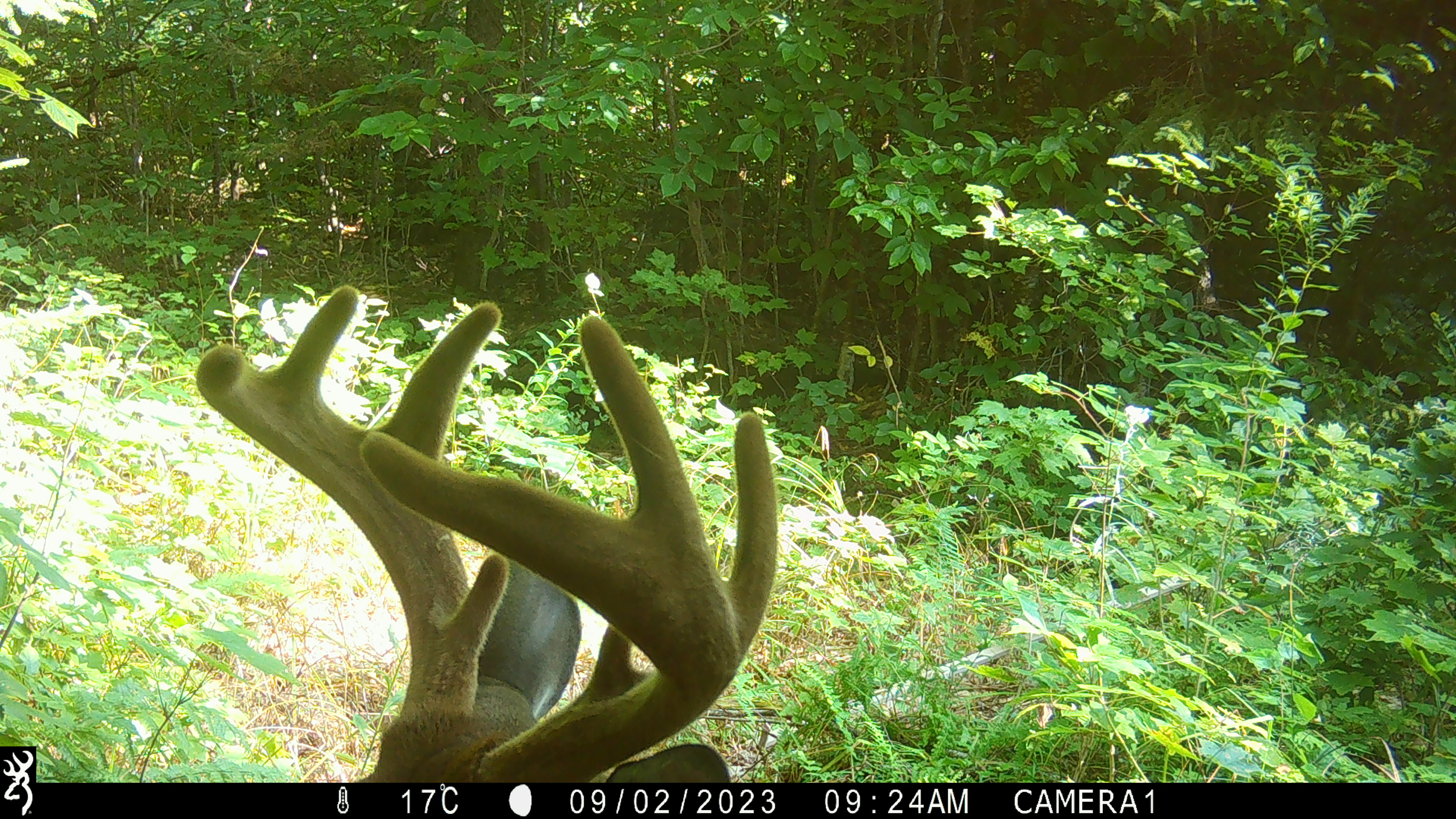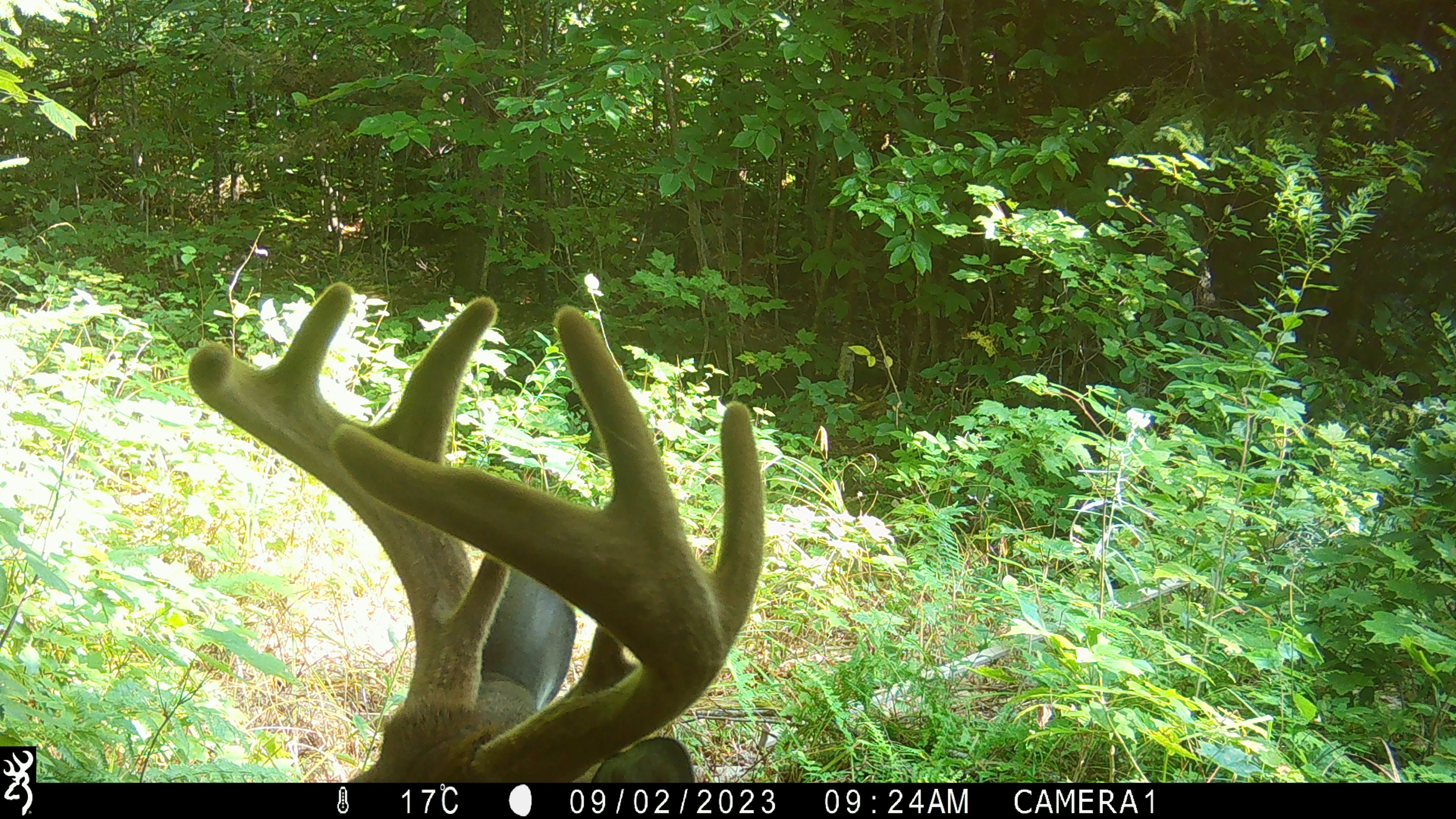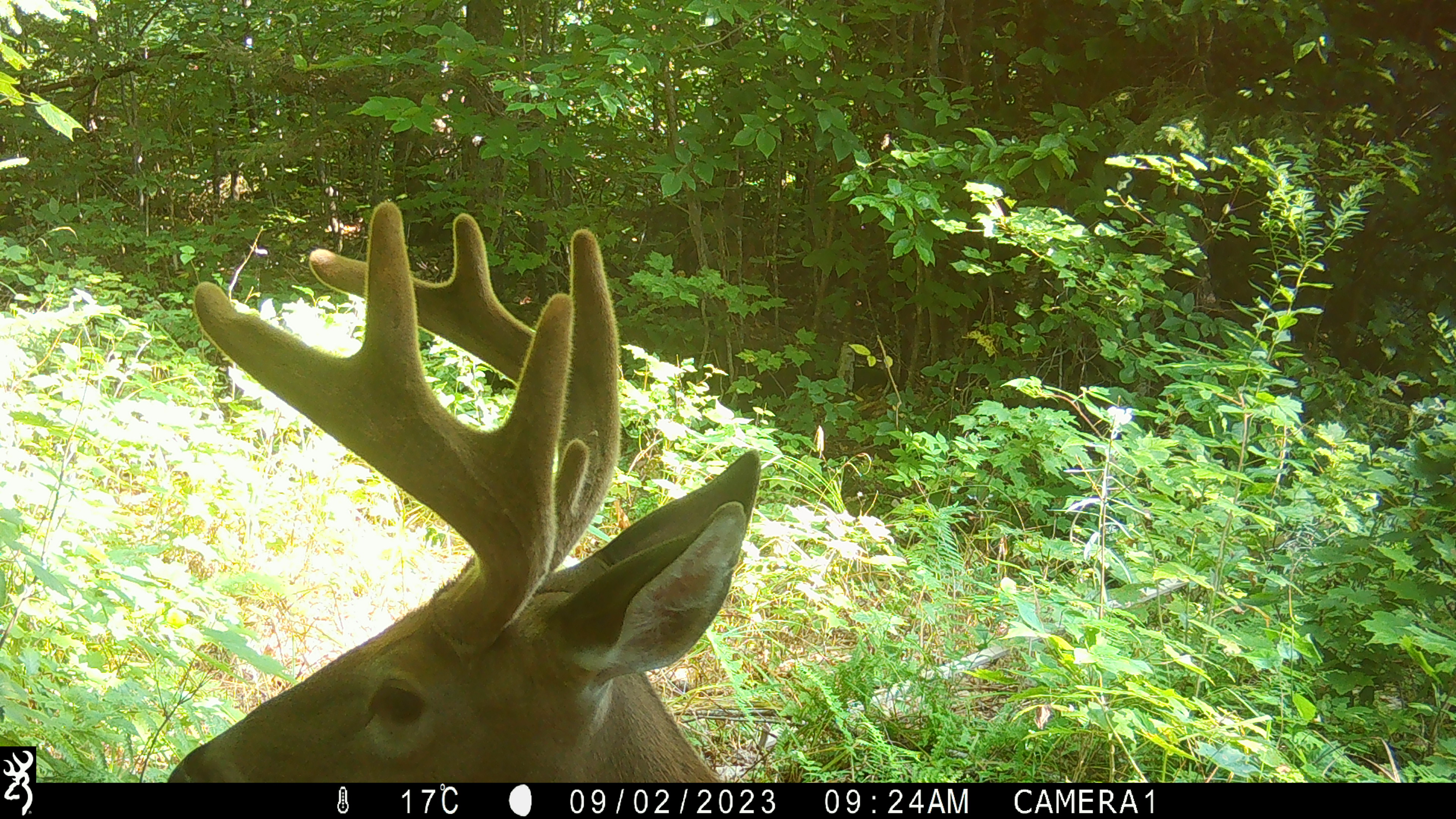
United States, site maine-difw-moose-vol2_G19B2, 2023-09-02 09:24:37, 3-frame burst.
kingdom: Animalia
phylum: Chordata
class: Mammalia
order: Artiodactyla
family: Cervidae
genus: Odocoileus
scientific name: Odocoileus virginianus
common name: white-tailed deer